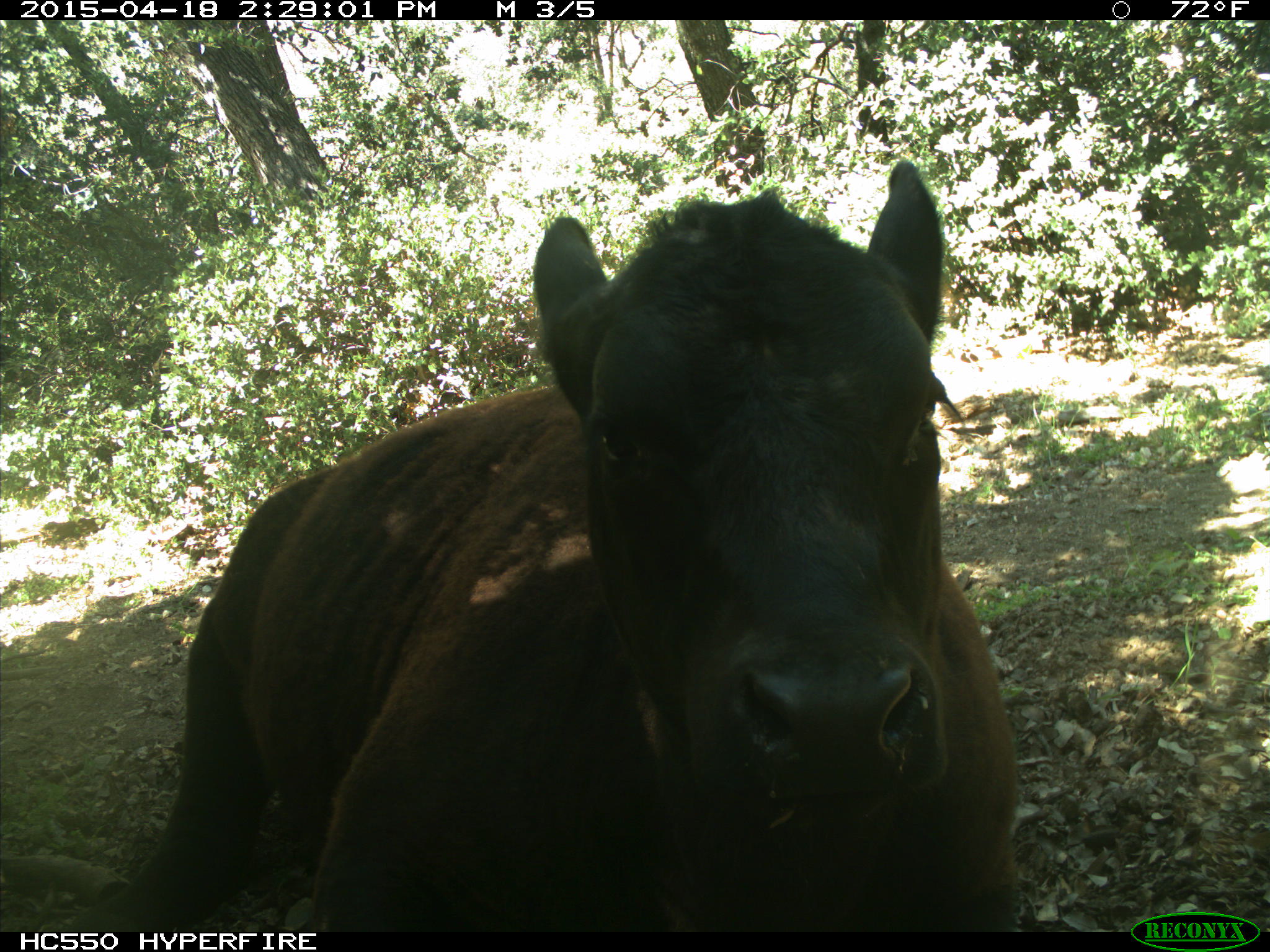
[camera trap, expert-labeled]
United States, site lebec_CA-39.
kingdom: Animalia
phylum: Chordata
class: Mammalia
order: Artiodactyla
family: Bovidae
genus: Bos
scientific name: Bos taurus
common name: domestic cow